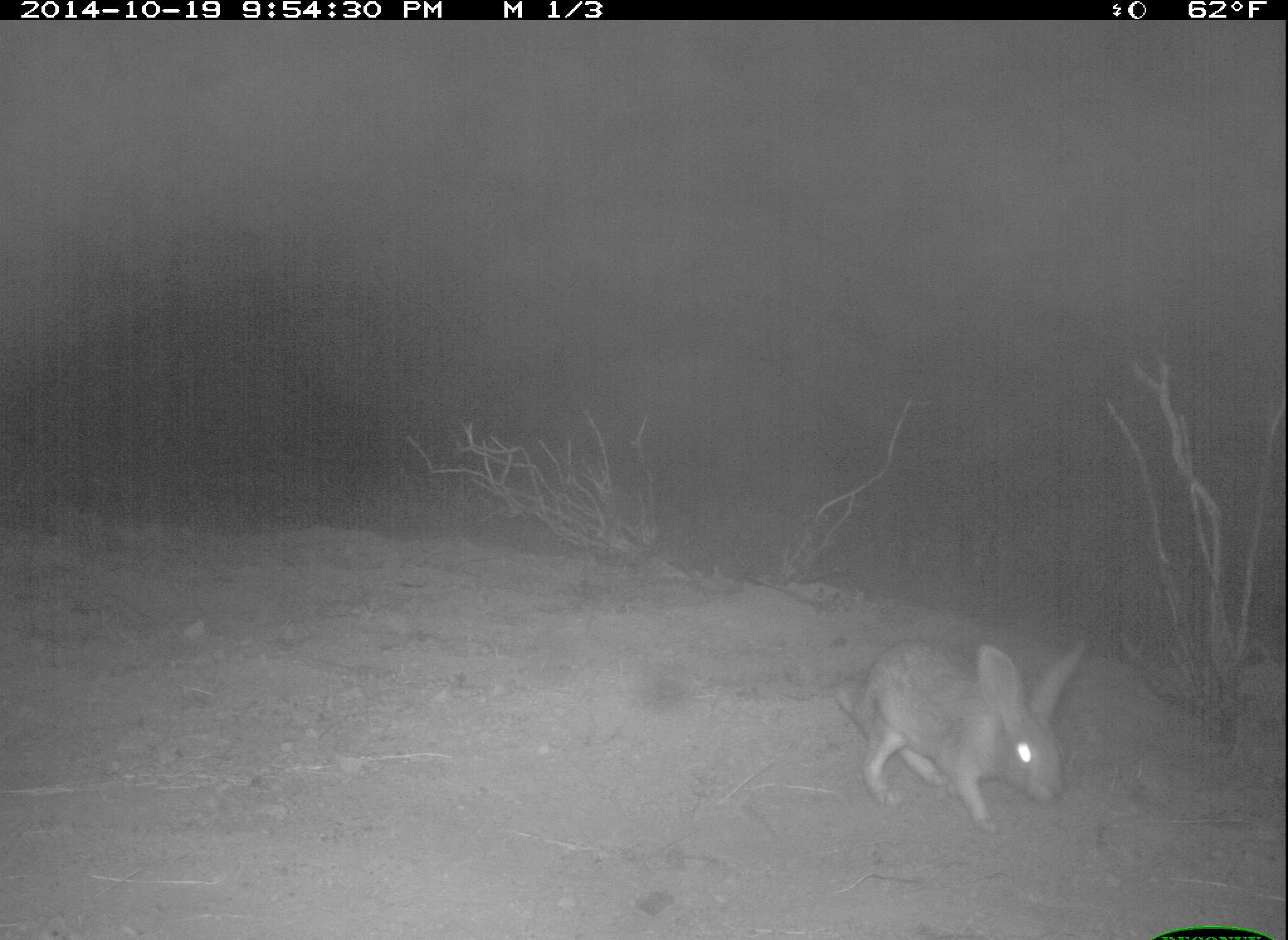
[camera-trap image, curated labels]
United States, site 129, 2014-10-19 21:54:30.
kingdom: Animalia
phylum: Chordata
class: Mammalia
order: Lagomorpha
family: Leporidae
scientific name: Leporidae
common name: rabbits and hares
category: rabbit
Rabbit (rabbits and hares) (Leporidae).